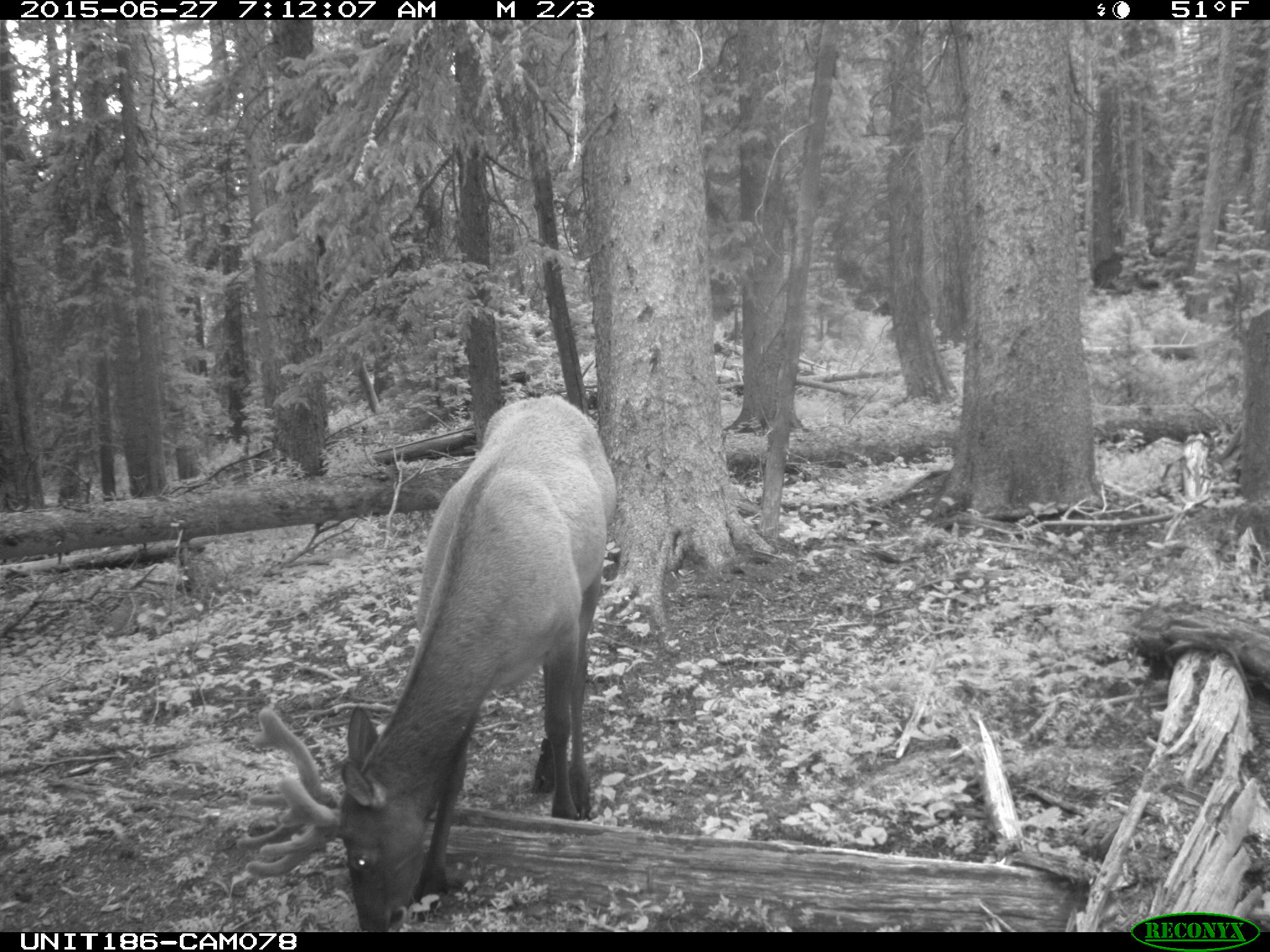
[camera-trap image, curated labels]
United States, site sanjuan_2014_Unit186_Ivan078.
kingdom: Animalia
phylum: Chordata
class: Mammalia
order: Artiodactyla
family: Cervidae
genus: Cervus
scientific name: Cervus elaphus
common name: red deer